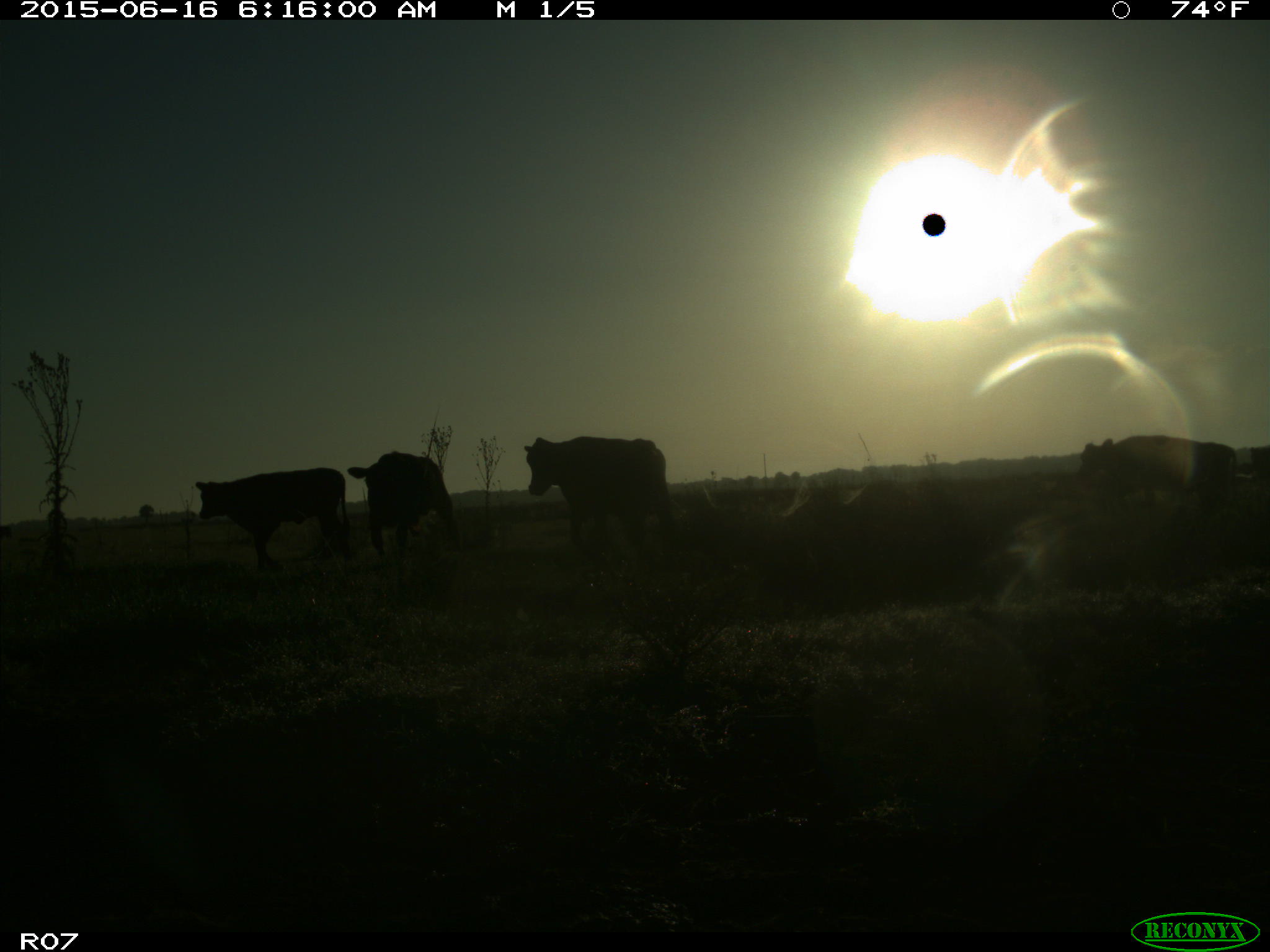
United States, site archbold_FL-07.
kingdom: Animalia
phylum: Chordata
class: Mammalia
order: Artiodactyla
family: Bovidae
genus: Bos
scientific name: Bos taurus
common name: domestic cow